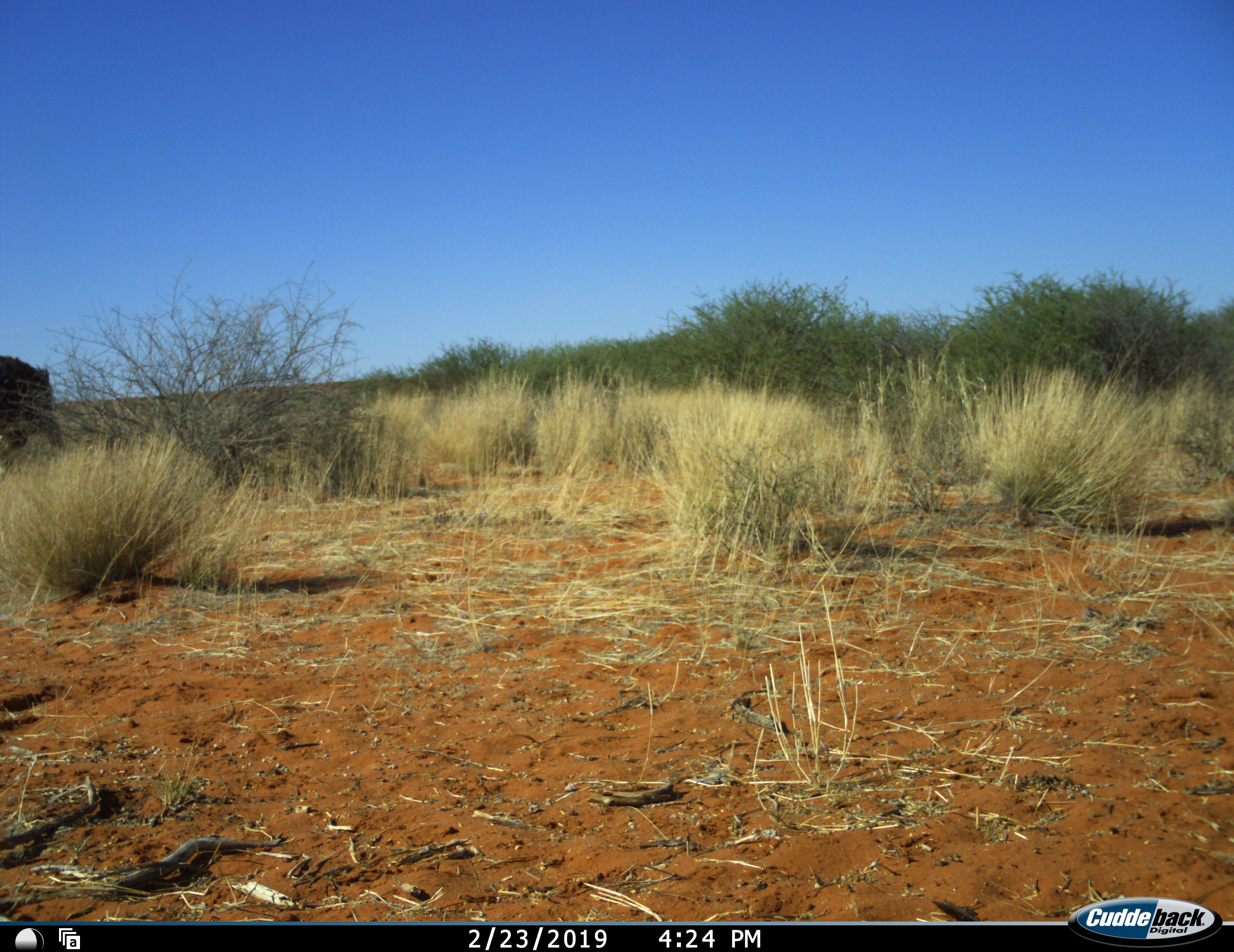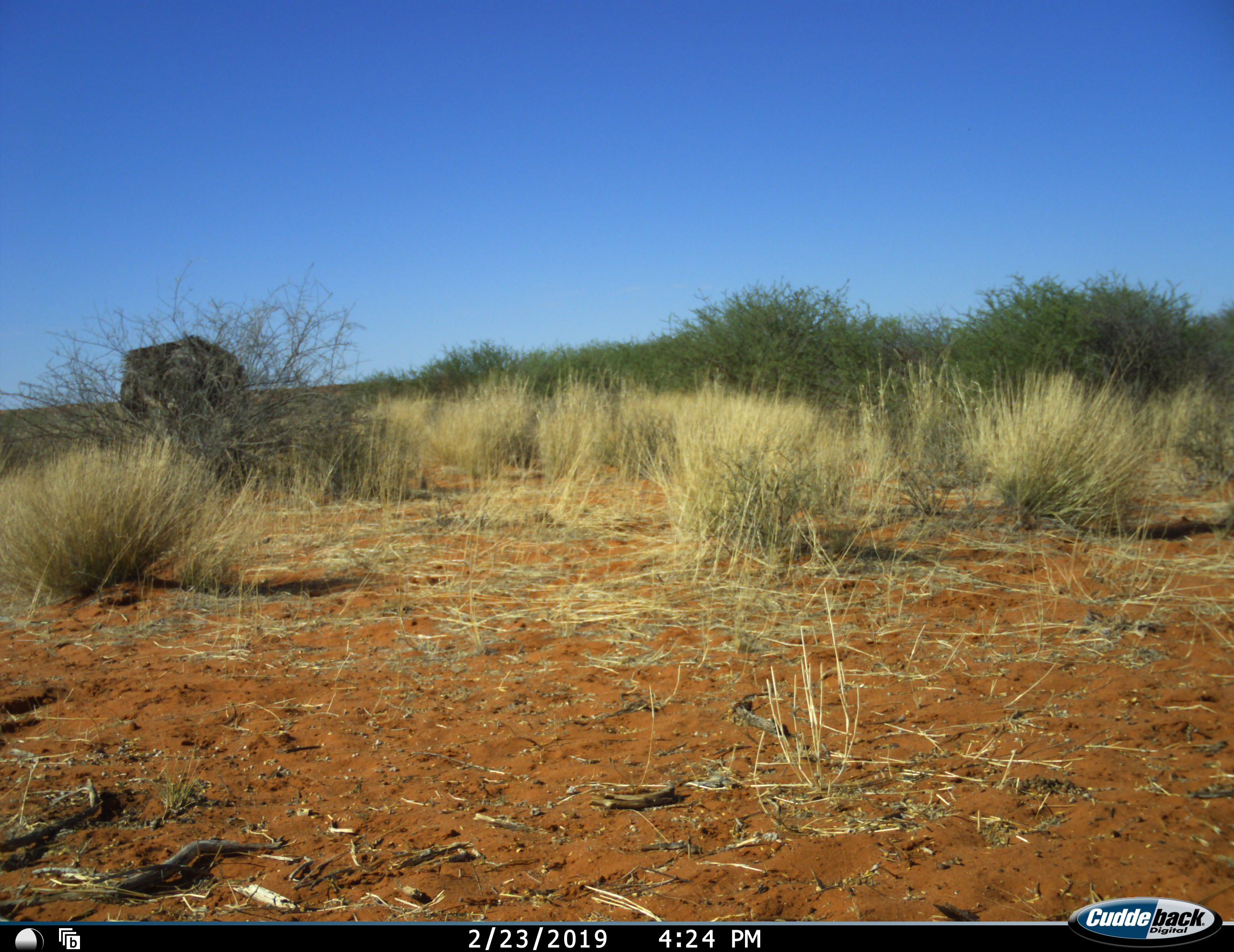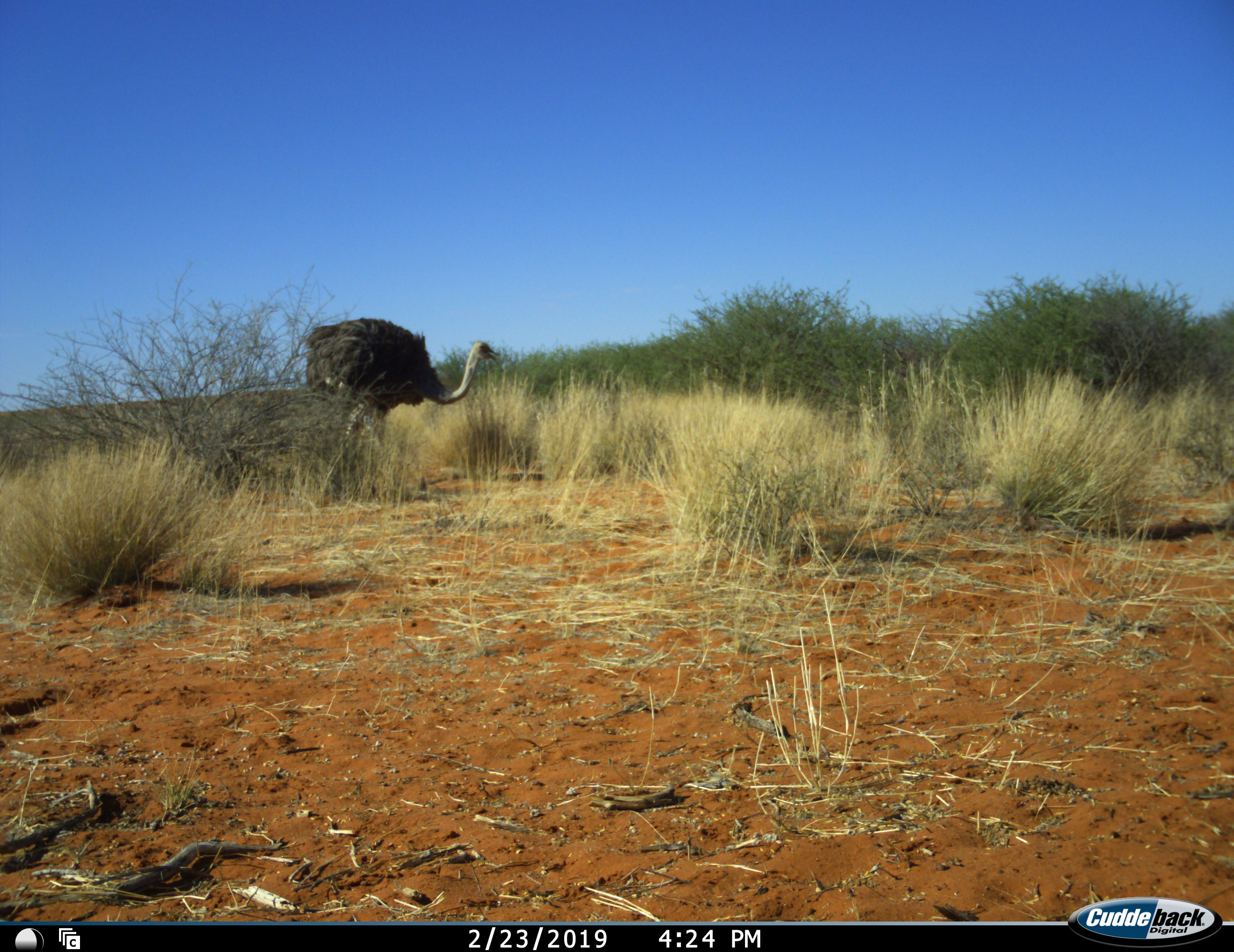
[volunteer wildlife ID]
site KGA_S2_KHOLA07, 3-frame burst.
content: unidentified animal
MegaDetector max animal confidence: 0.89